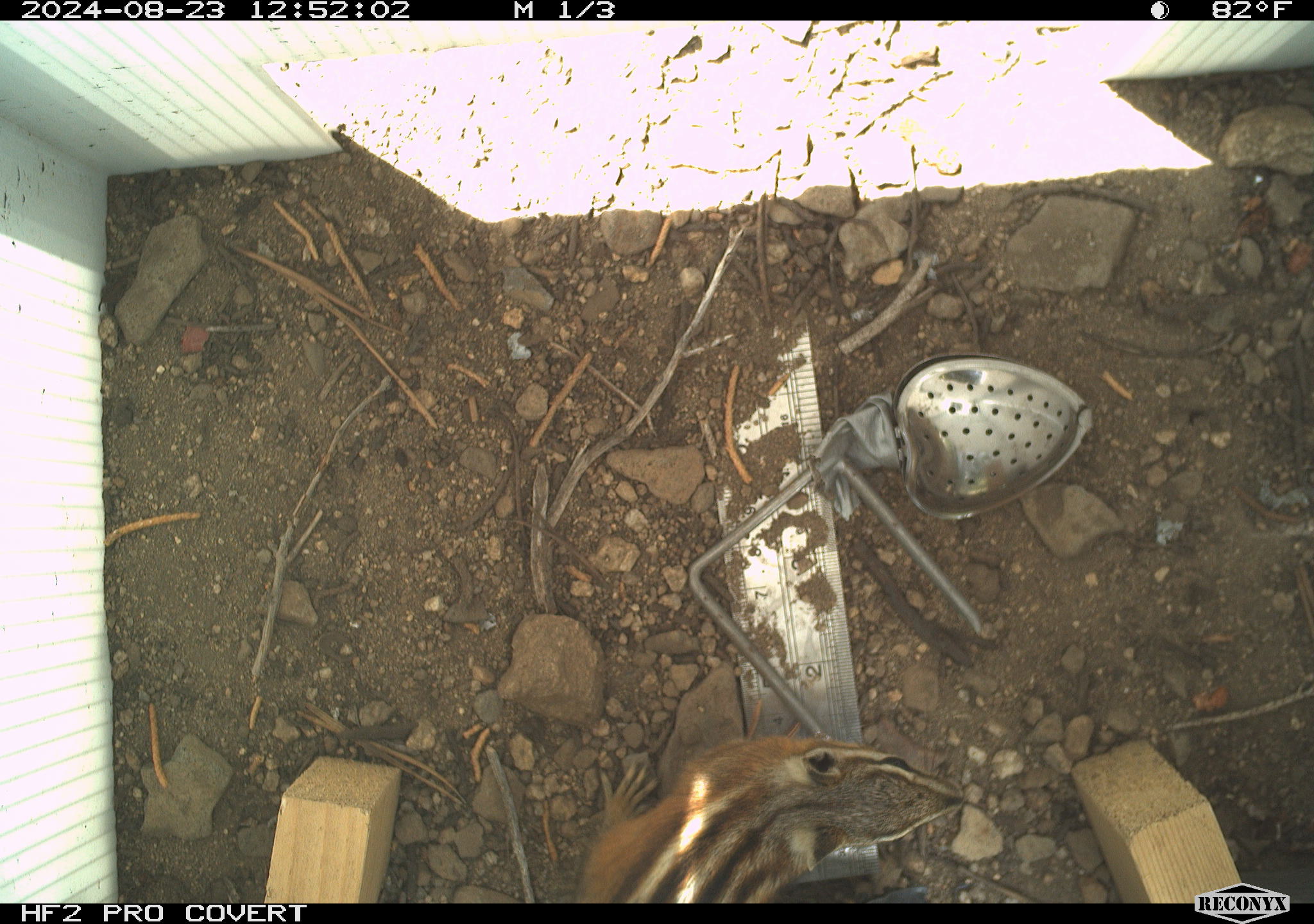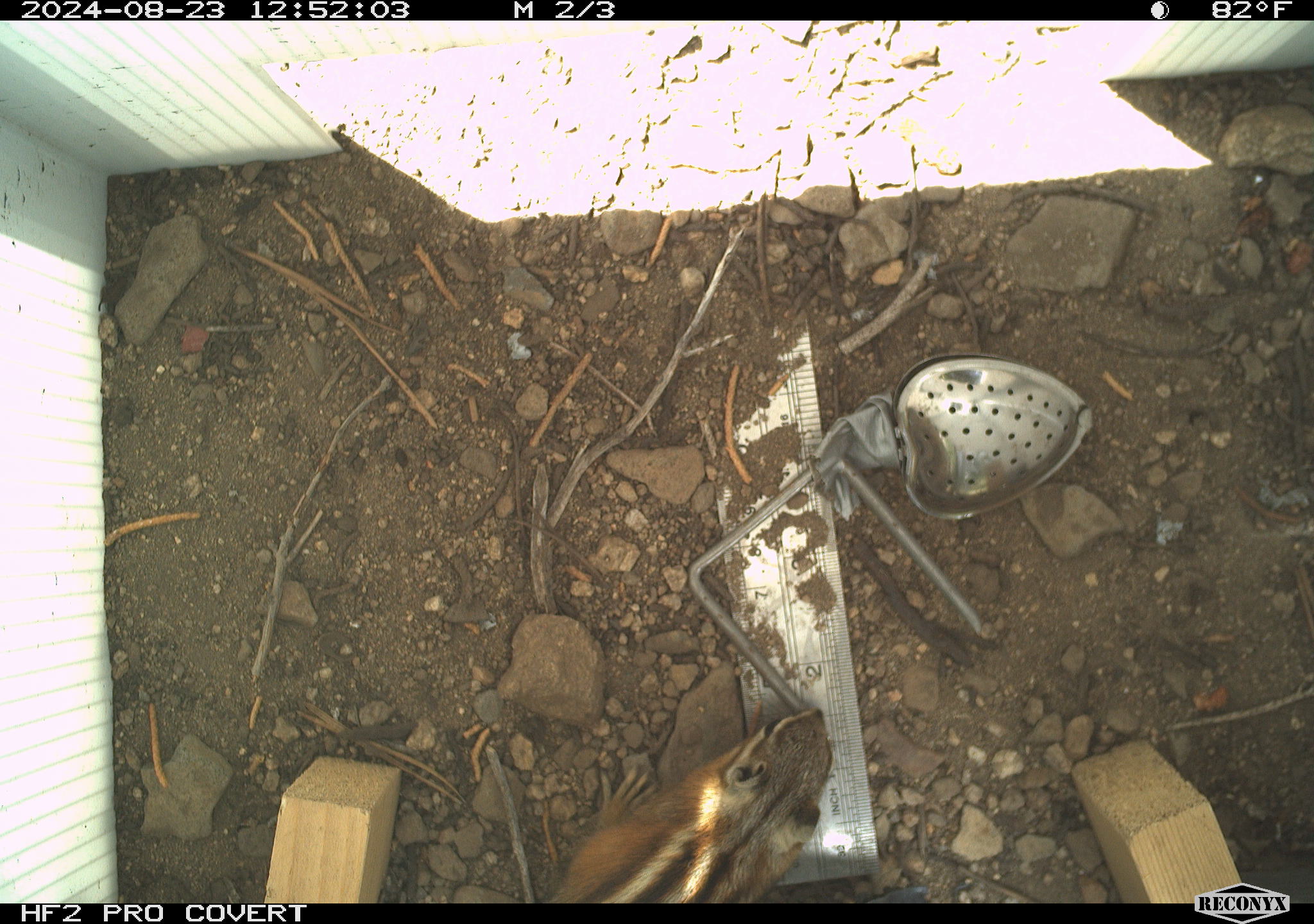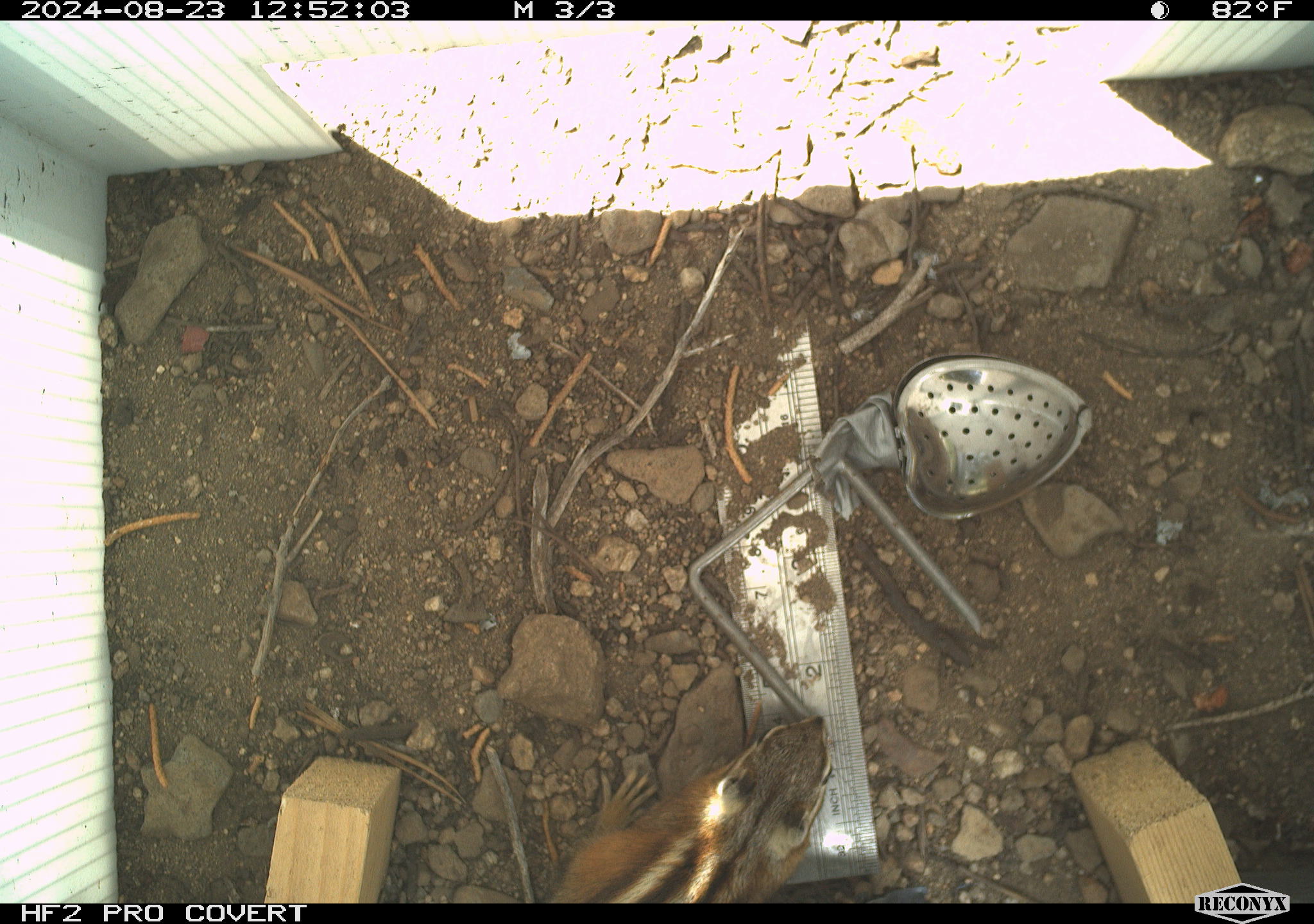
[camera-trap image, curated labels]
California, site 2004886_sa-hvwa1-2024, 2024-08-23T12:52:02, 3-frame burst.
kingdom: Animalia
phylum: Chordata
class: Mammalia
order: Rodentia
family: Sciuridae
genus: Neotamias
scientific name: Neotamias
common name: western chipmunks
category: neotamias species